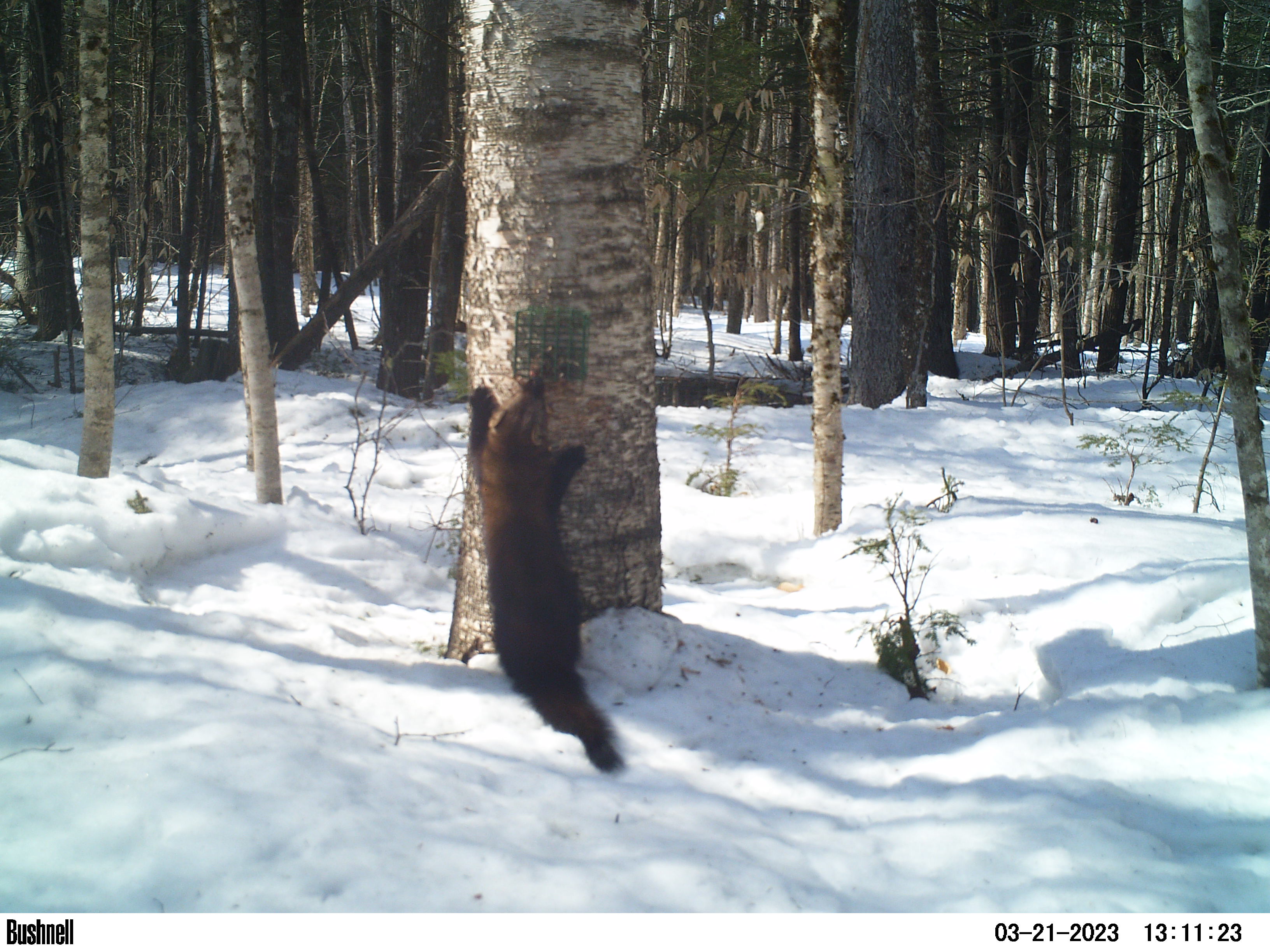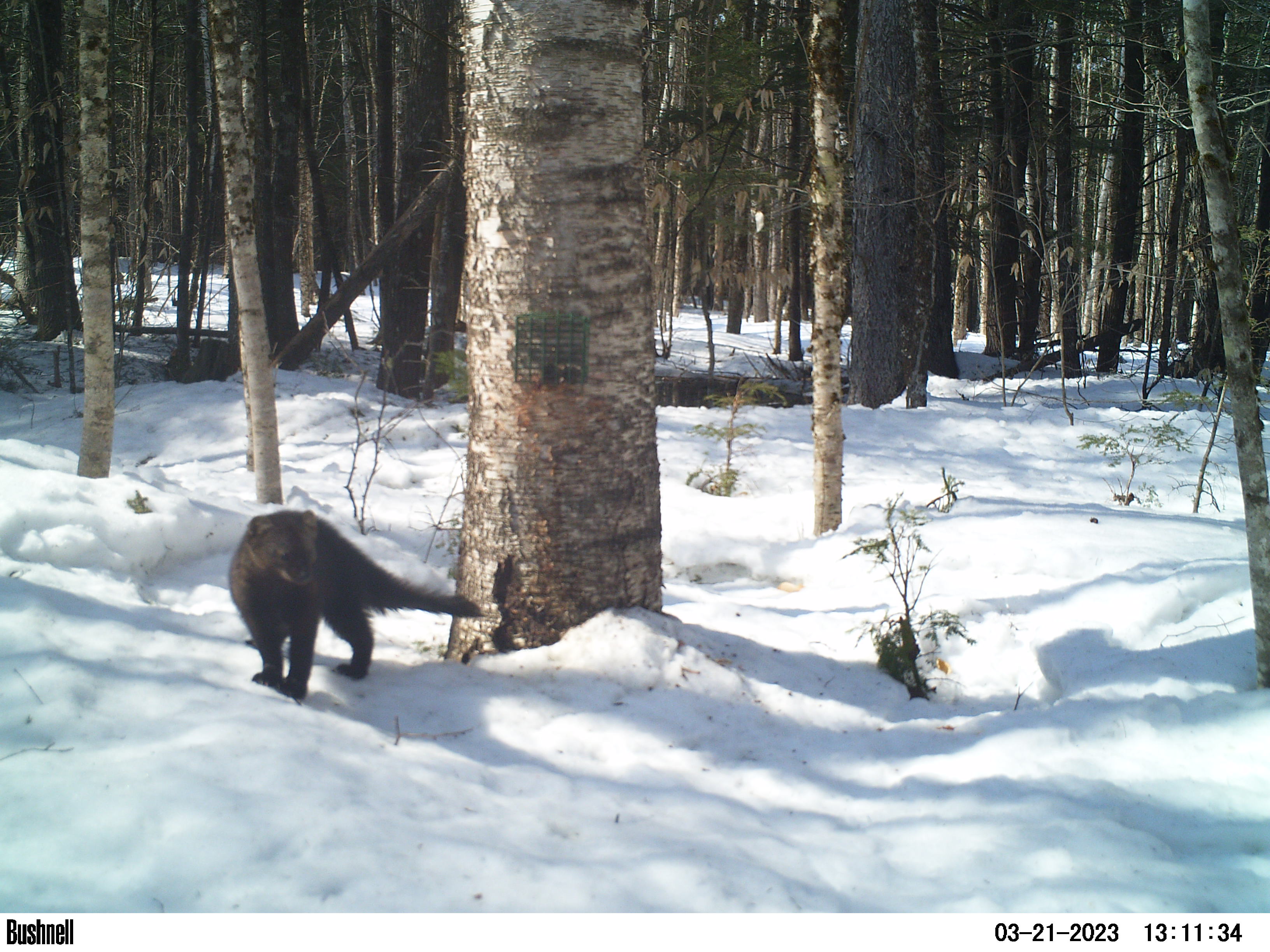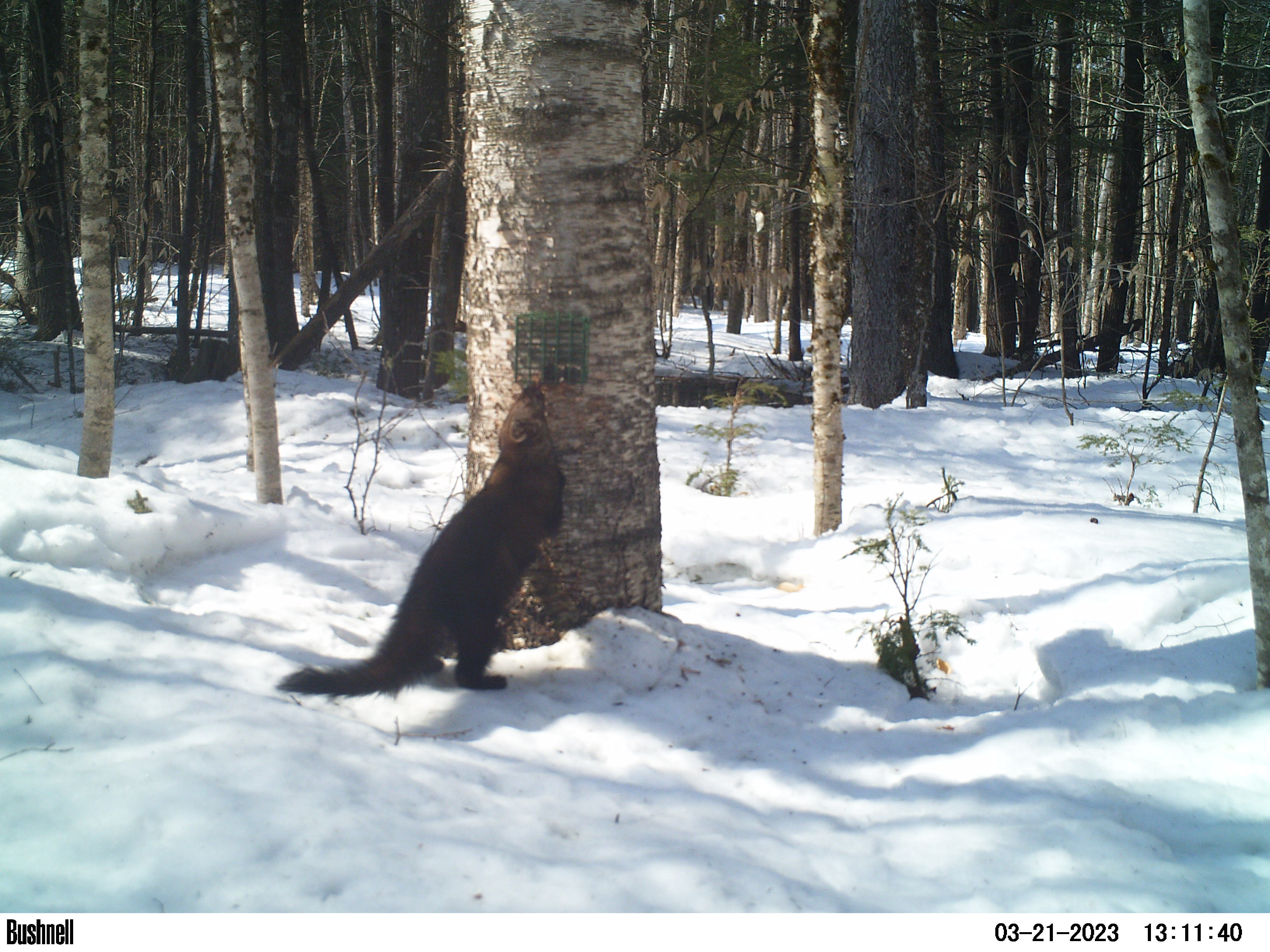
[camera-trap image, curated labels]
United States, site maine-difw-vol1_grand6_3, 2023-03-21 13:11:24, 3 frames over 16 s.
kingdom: Animalia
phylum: Chordata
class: Mammalia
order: Carnivora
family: Mustelidae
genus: Pekania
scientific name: Pekania pennanti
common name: fisher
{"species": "fisher (Pekania pennanti)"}